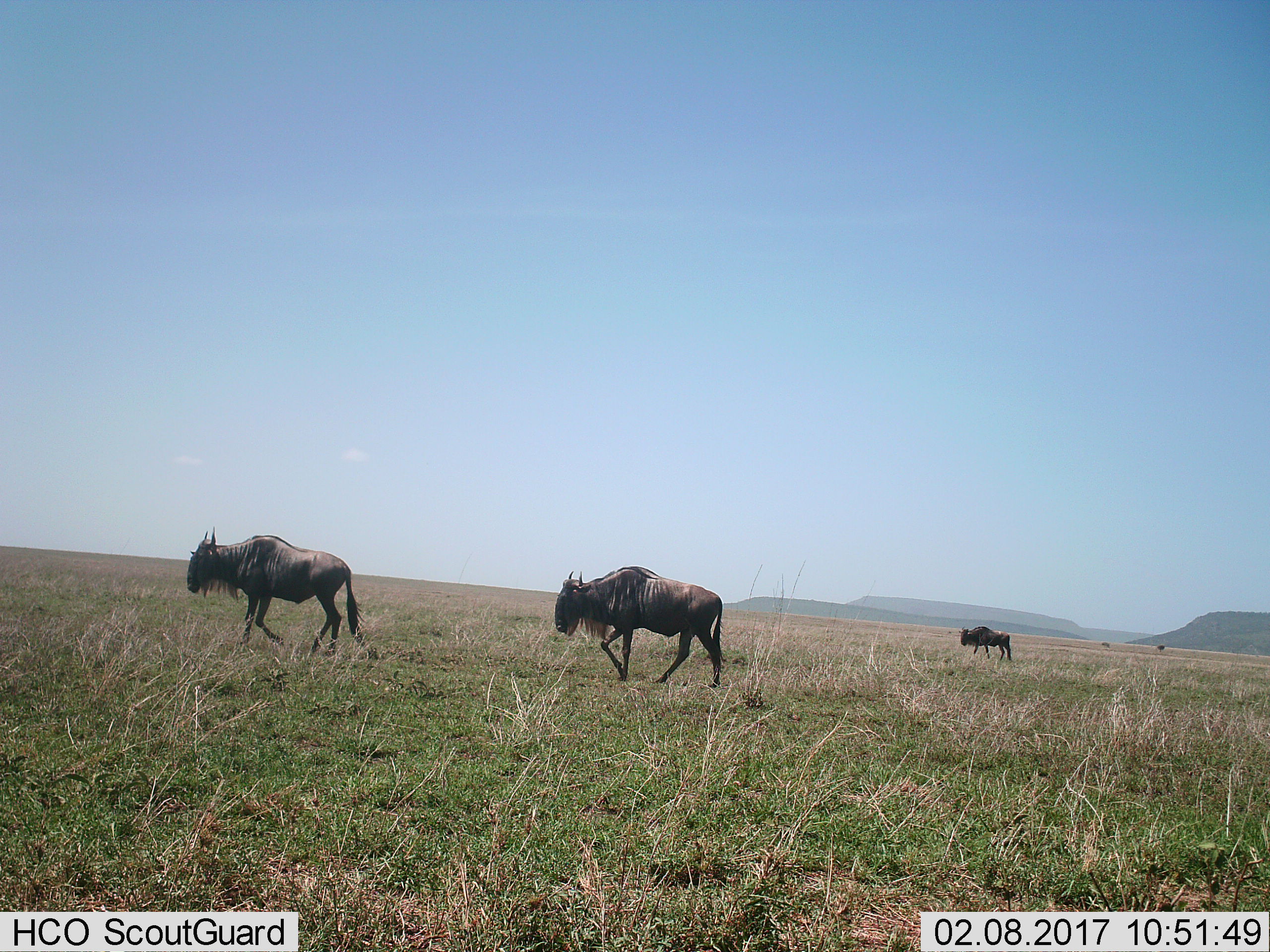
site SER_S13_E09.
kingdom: Animalia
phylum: Chordata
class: Mammalia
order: Artiodactyla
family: Bovidae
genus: Connochaetes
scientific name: Connochaetes taurinus taurinus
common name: blue wildebeest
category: wildebeestblue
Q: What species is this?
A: Wildebeestblue (blue wildebeest) (Connochaetes taurinus taurinus).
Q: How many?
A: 3.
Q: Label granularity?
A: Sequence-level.